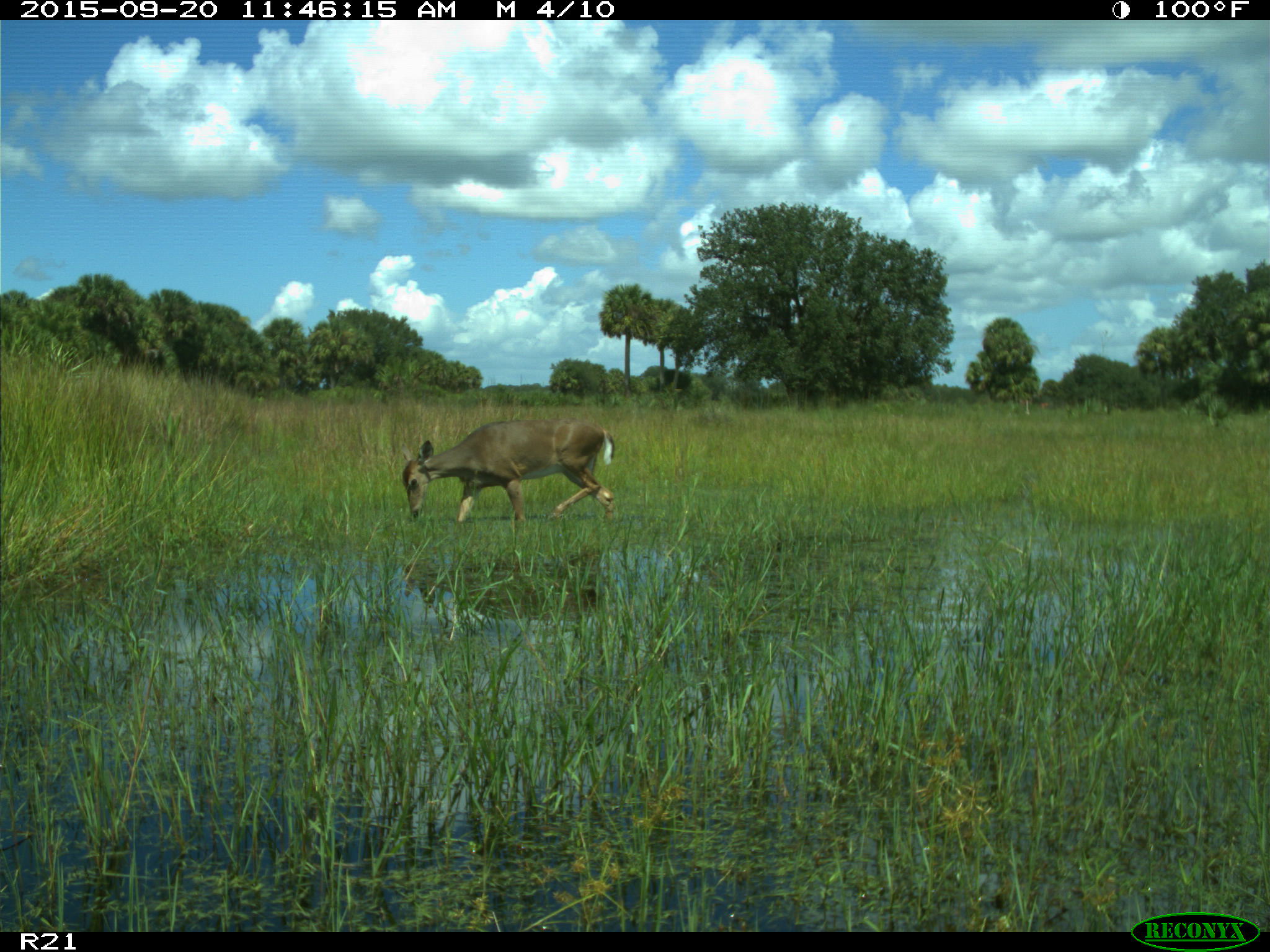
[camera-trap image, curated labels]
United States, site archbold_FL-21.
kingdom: Animalia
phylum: Chordata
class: Mammalia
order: Artiodactyla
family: Cervidae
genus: Odocoileus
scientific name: Odocoileus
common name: deer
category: unidentified deer